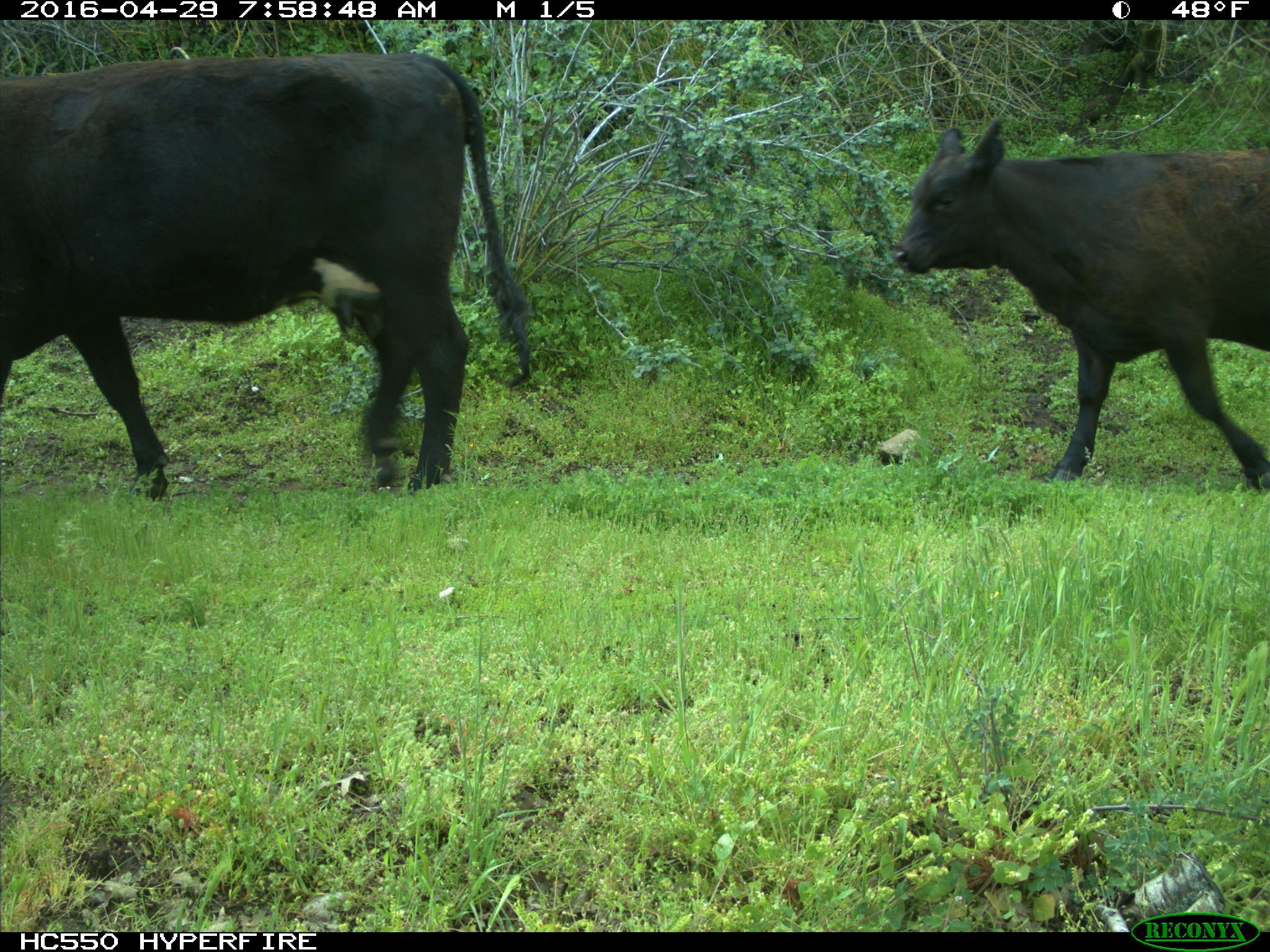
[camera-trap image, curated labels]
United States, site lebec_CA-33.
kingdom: Animalia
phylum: Chordata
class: Mammalia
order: Artiodactyla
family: Bovidae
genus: Bos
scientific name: Bos taurus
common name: domestic cow